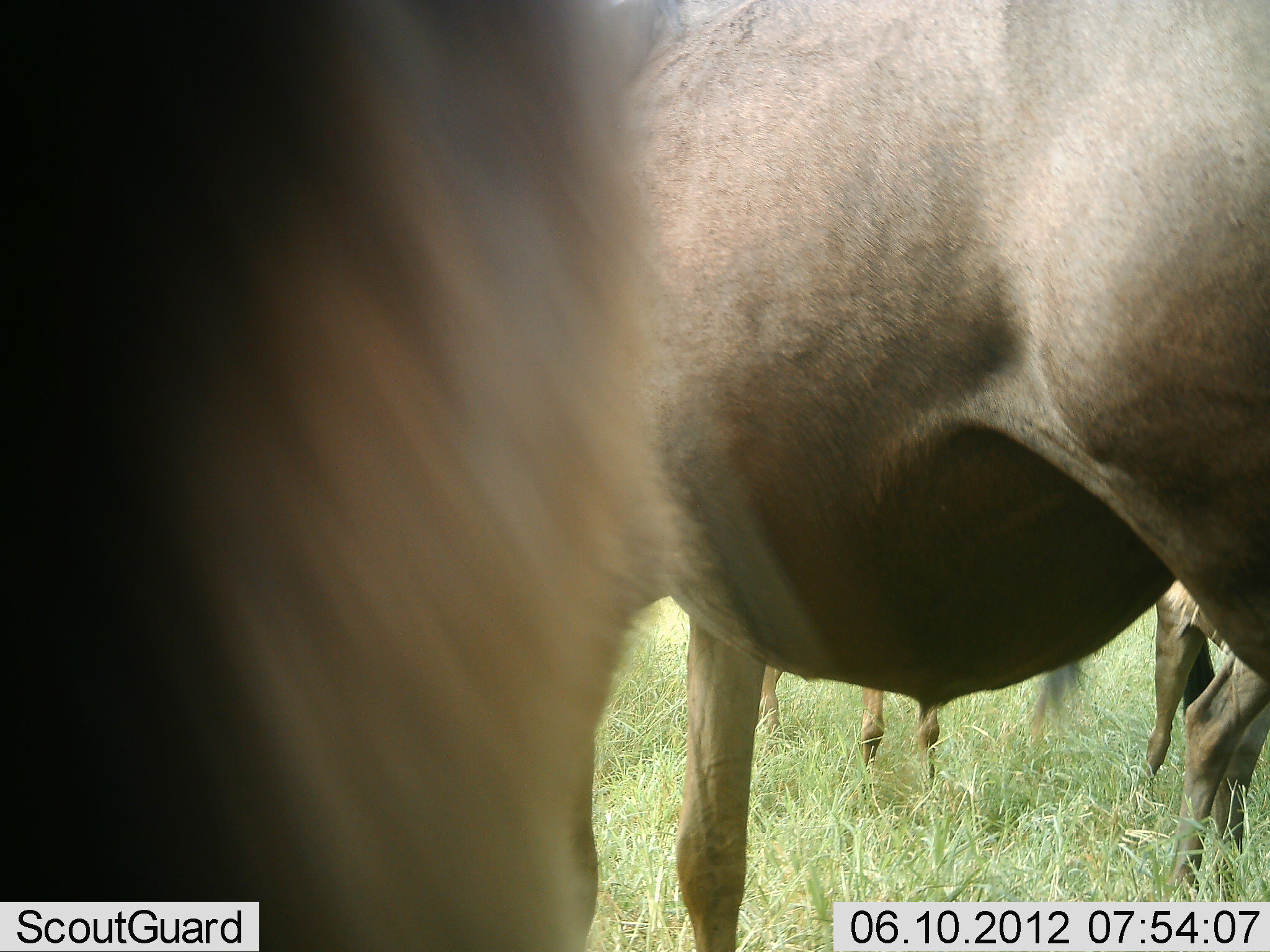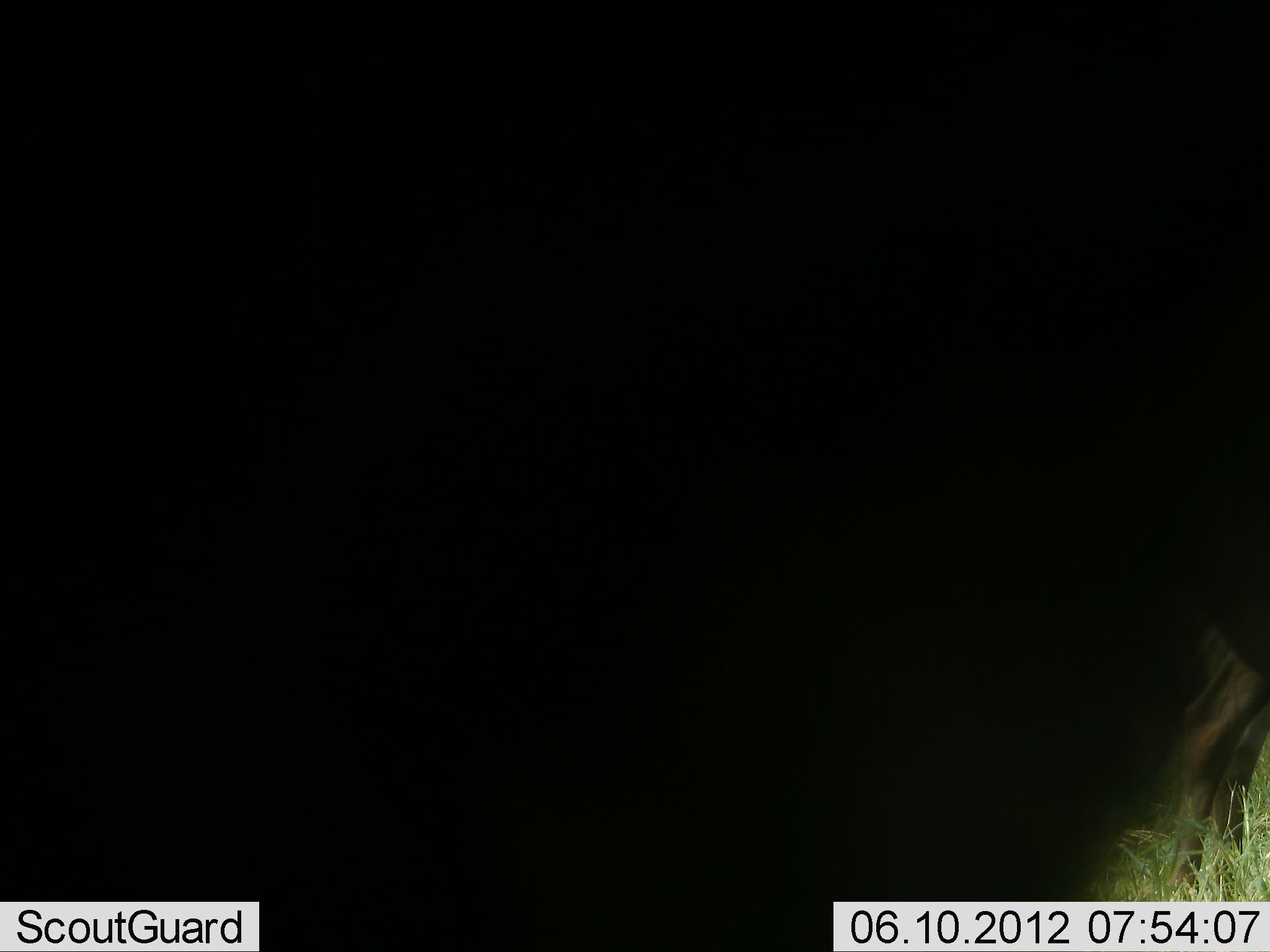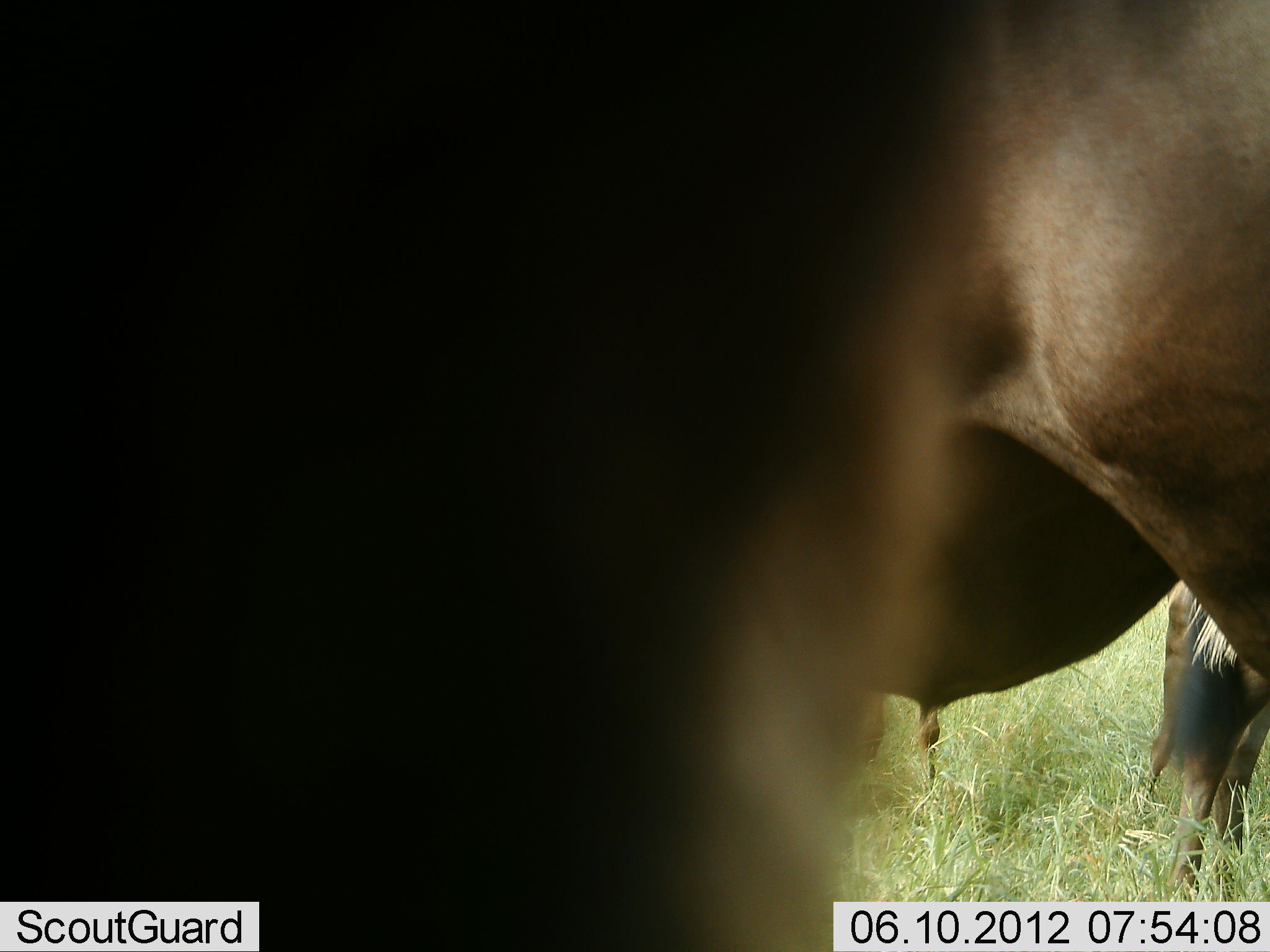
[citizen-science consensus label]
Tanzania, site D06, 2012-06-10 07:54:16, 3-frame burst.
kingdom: Animalia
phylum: Chordata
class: Mammalia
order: Artiodactyla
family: Bovidae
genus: Connochaetes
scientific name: Connochaetes taurinus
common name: blue wildebeest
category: wildebeest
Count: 5.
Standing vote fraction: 90%.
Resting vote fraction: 0%.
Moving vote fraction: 20%.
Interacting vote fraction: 0%.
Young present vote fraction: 0%.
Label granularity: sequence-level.